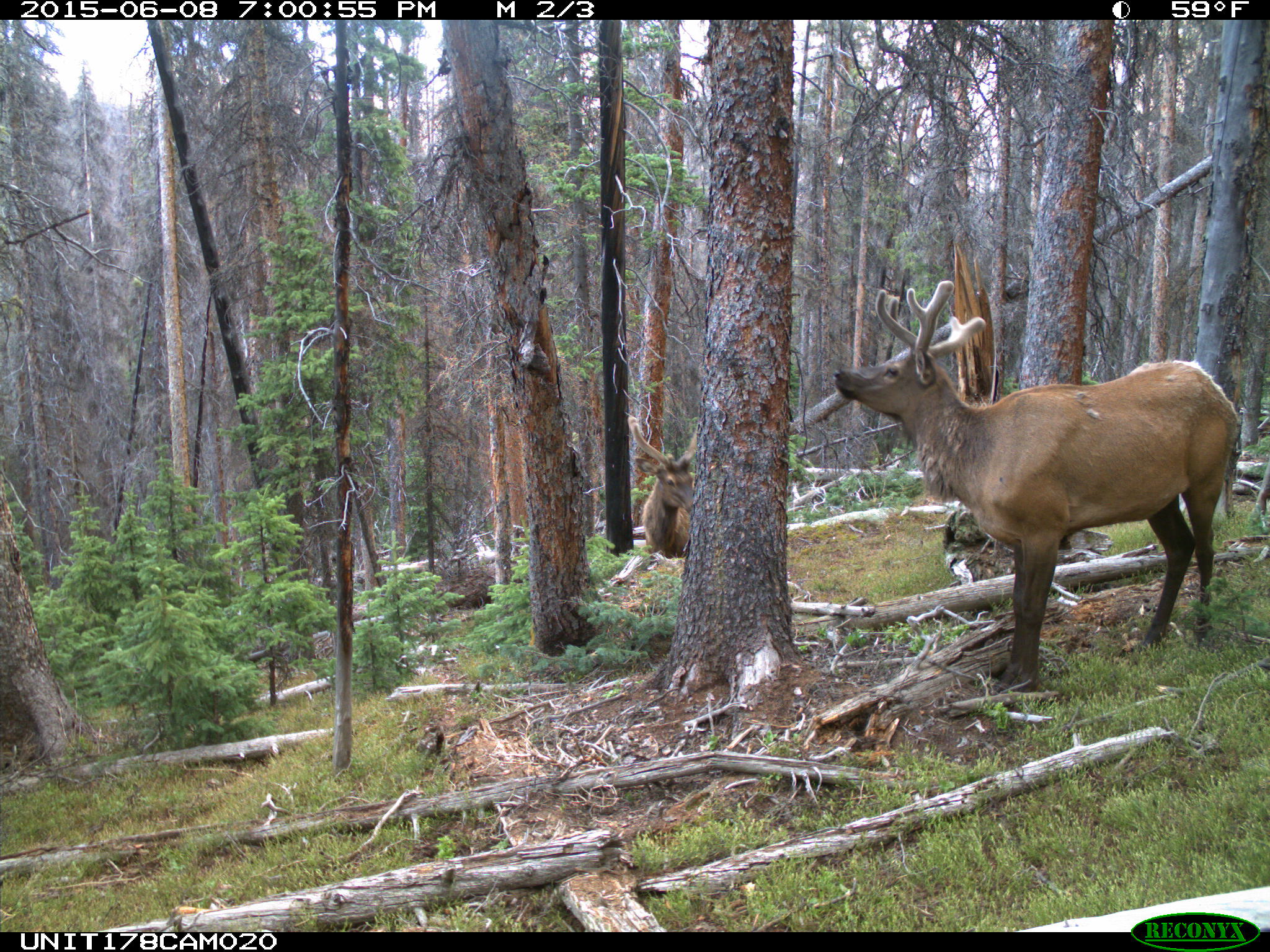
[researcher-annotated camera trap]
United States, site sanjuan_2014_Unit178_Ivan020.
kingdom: Animalia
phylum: Chordata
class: Mammalia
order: Artiodactyla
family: Cervidae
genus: Cervus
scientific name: Cervus elaphus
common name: red deer